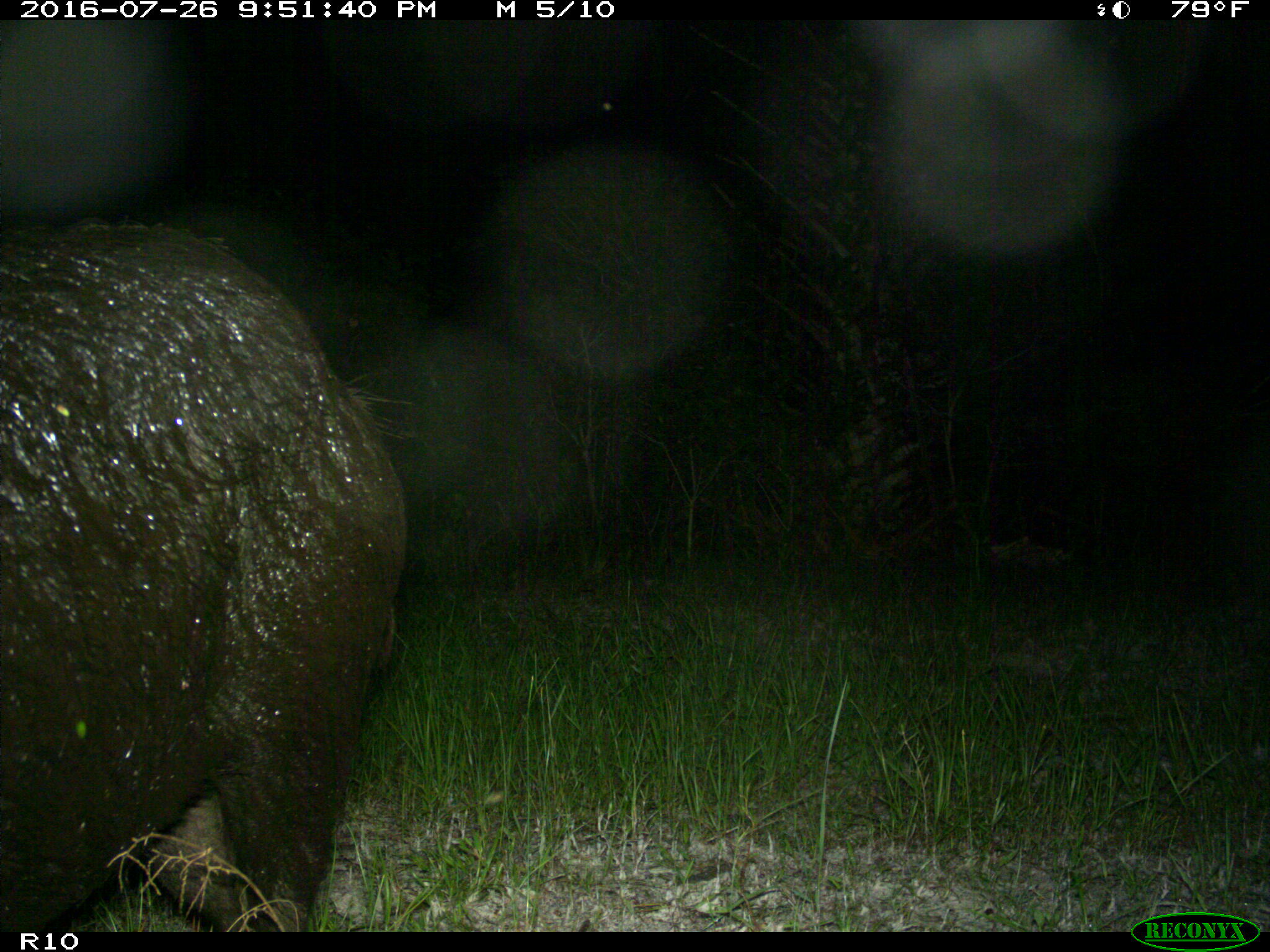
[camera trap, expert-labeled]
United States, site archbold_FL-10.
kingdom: Animalia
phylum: Chordata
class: Mammalia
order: Artiodactyla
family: Suidae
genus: Sus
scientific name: Sus scrofa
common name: wild boar